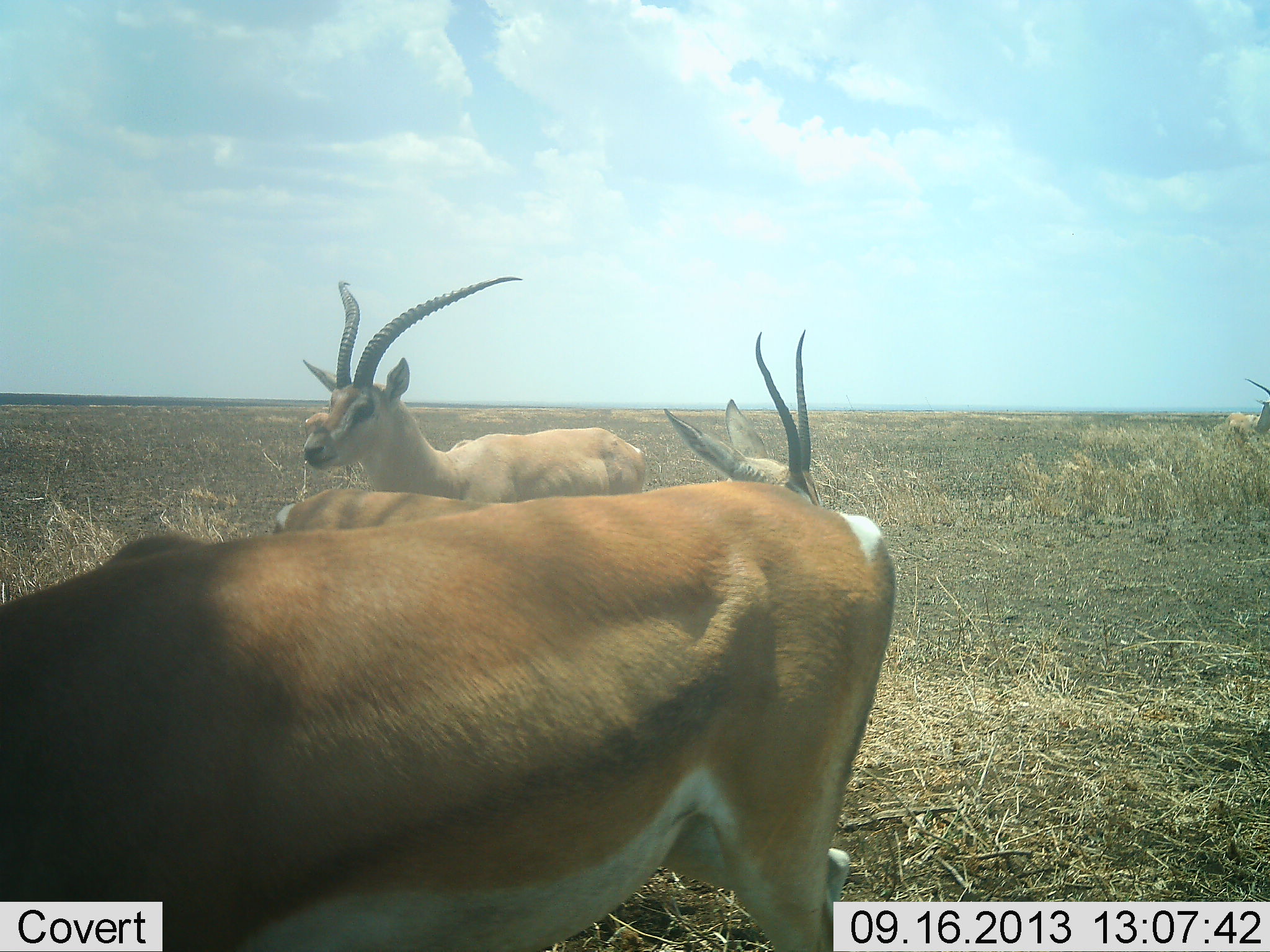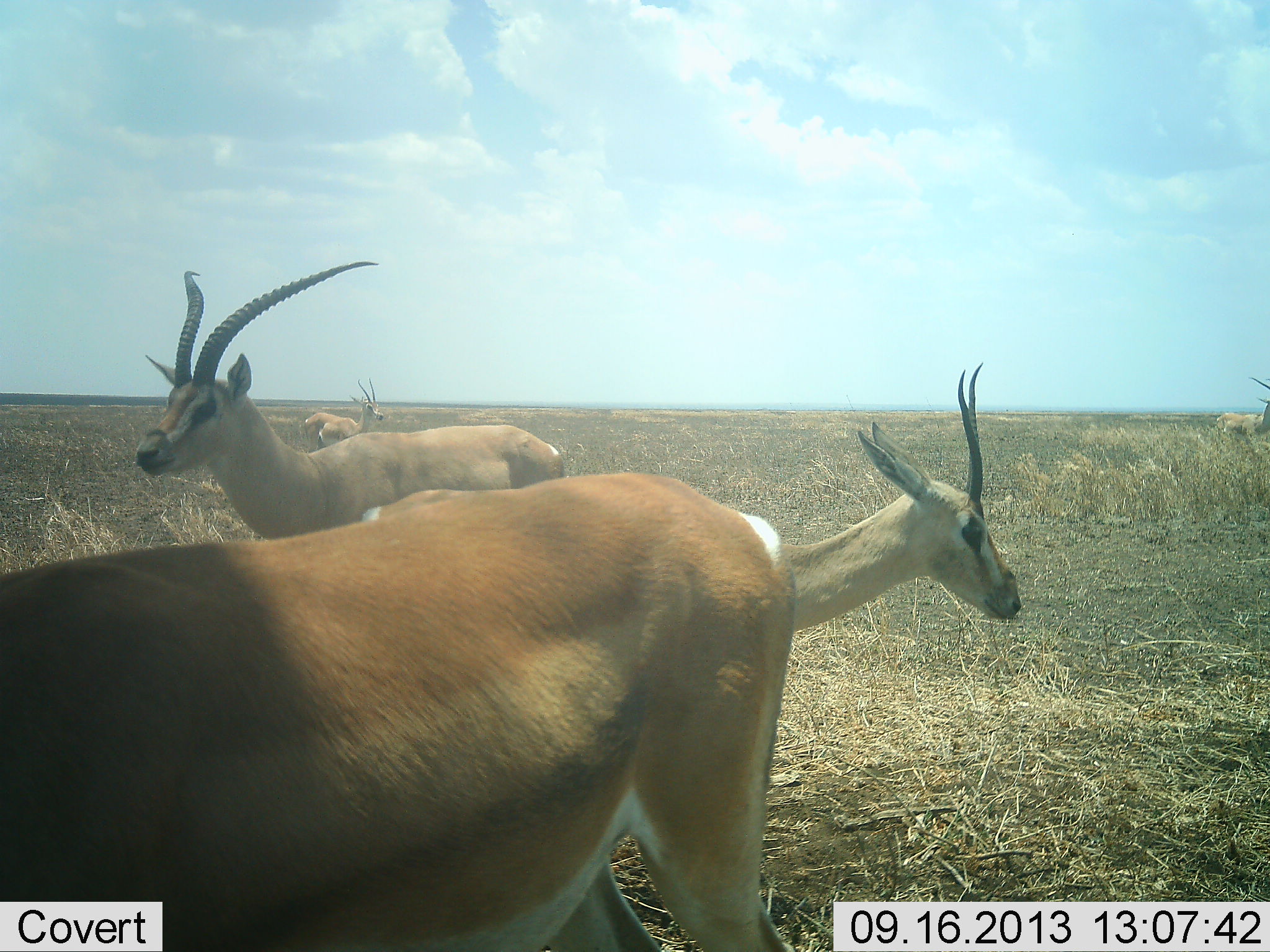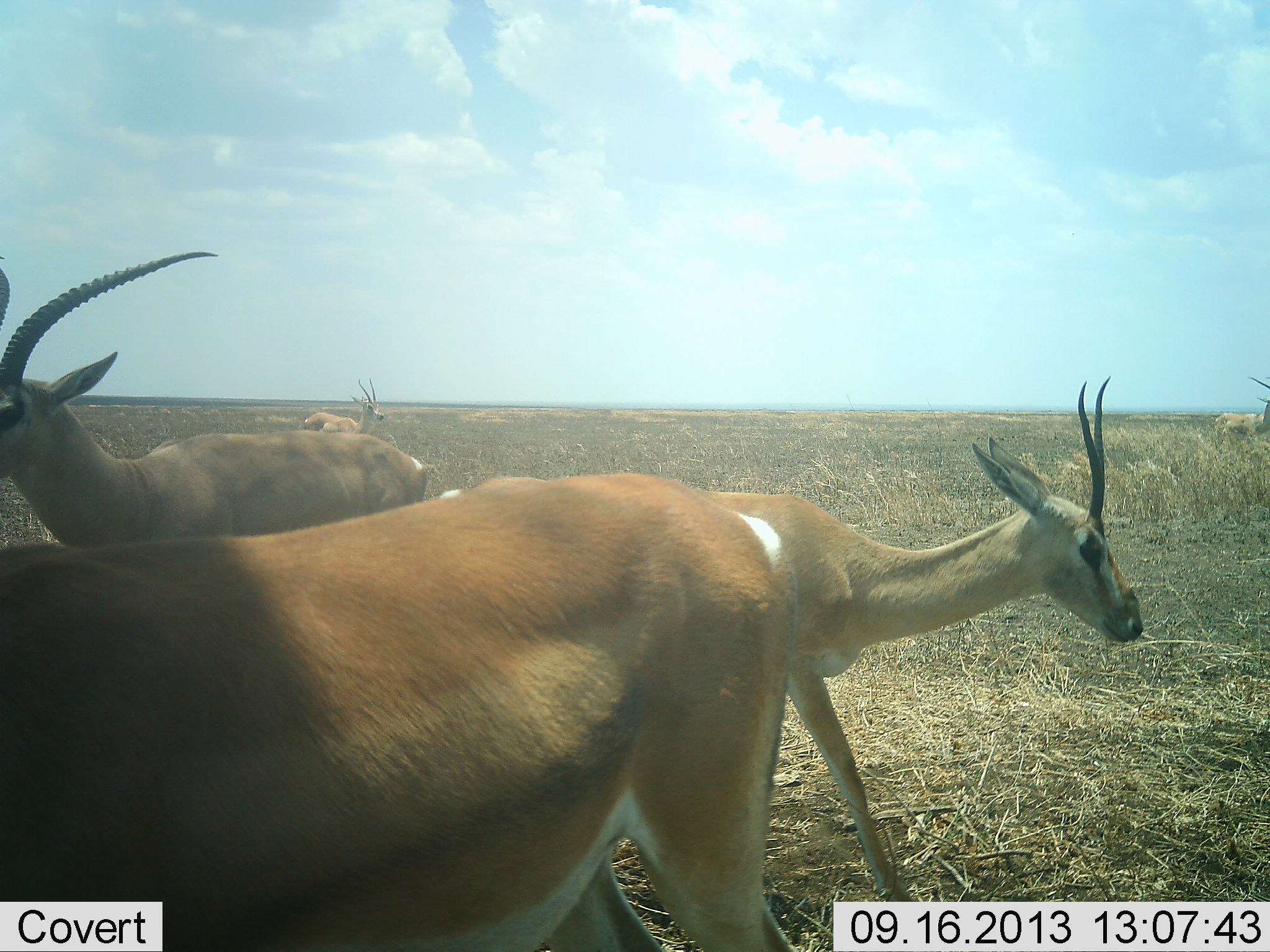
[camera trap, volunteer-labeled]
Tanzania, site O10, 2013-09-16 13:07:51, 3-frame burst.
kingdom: Animalia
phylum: Chordata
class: Mammalia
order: Artiodactyla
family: Bovidae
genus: Nanger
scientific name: Nanger granti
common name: grant's gazelle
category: gazellegrants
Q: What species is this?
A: Gazellegrants (grant's gazelle) (Nanger granti).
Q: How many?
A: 5.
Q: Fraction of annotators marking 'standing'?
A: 89%.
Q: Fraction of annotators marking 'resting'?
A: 11%.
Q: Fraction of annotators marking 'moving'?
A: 56%.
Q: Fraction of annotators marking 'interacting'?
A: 4%.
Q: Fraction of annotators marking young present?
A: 0%.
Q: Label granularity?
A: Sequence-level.